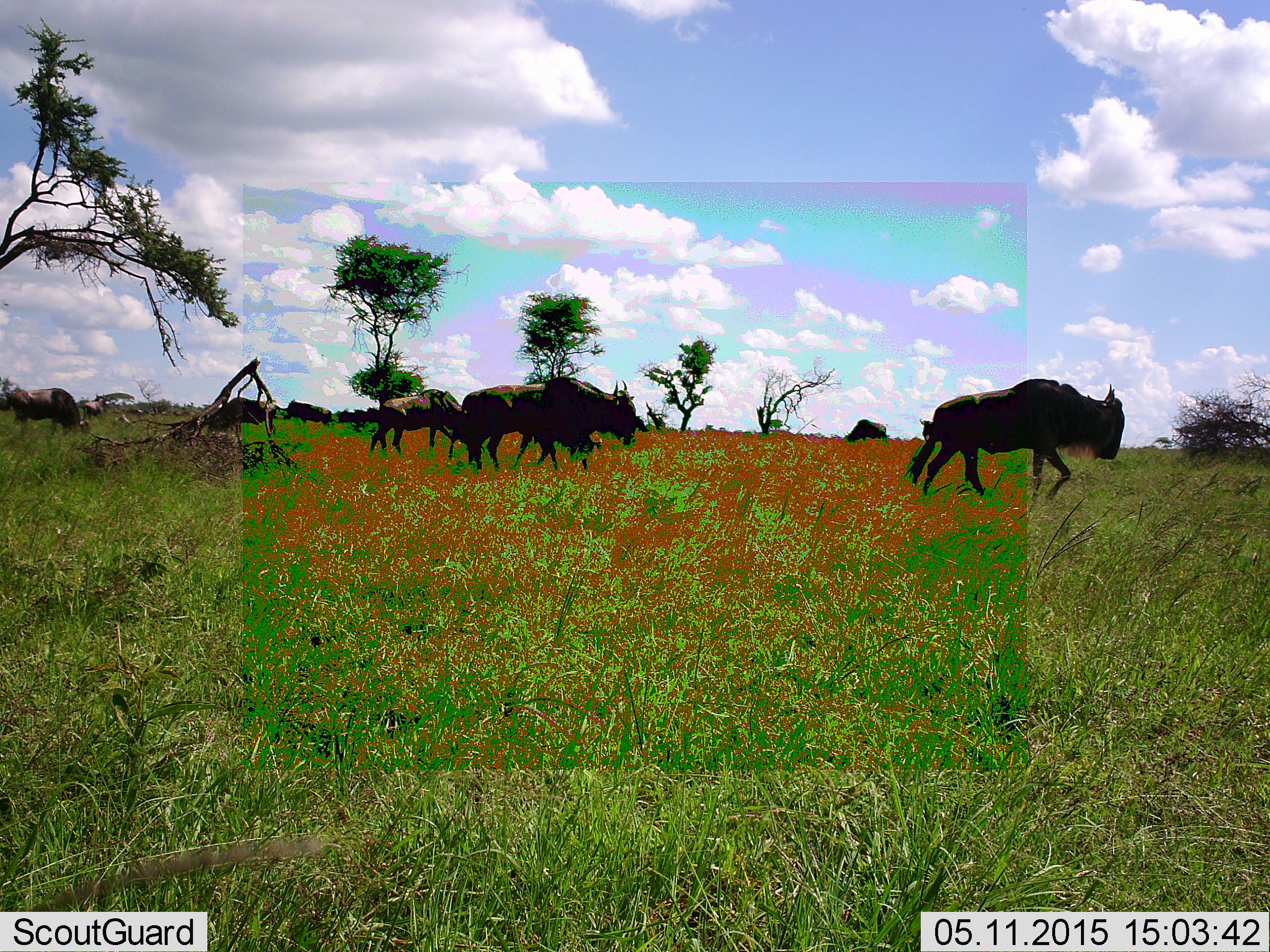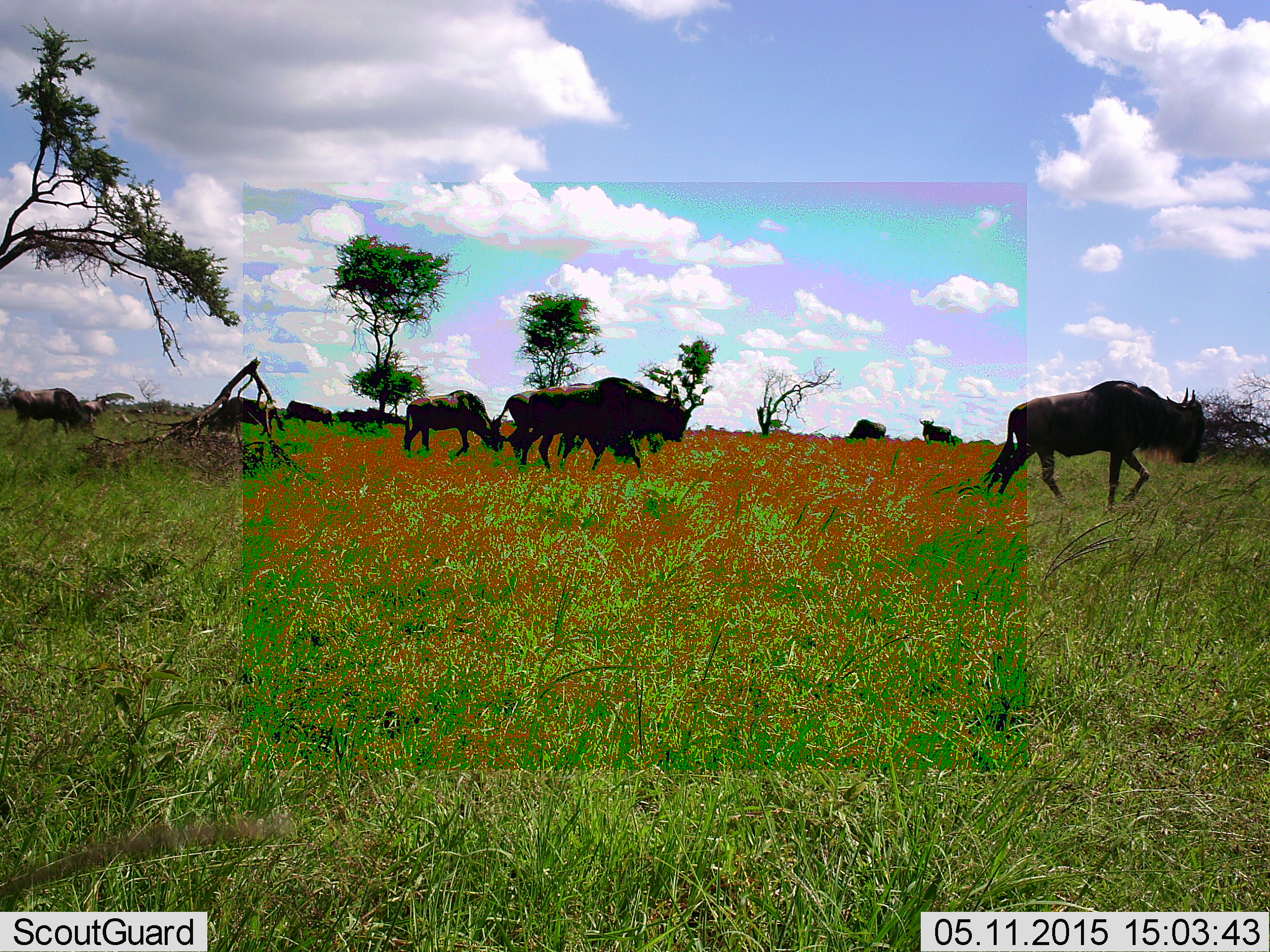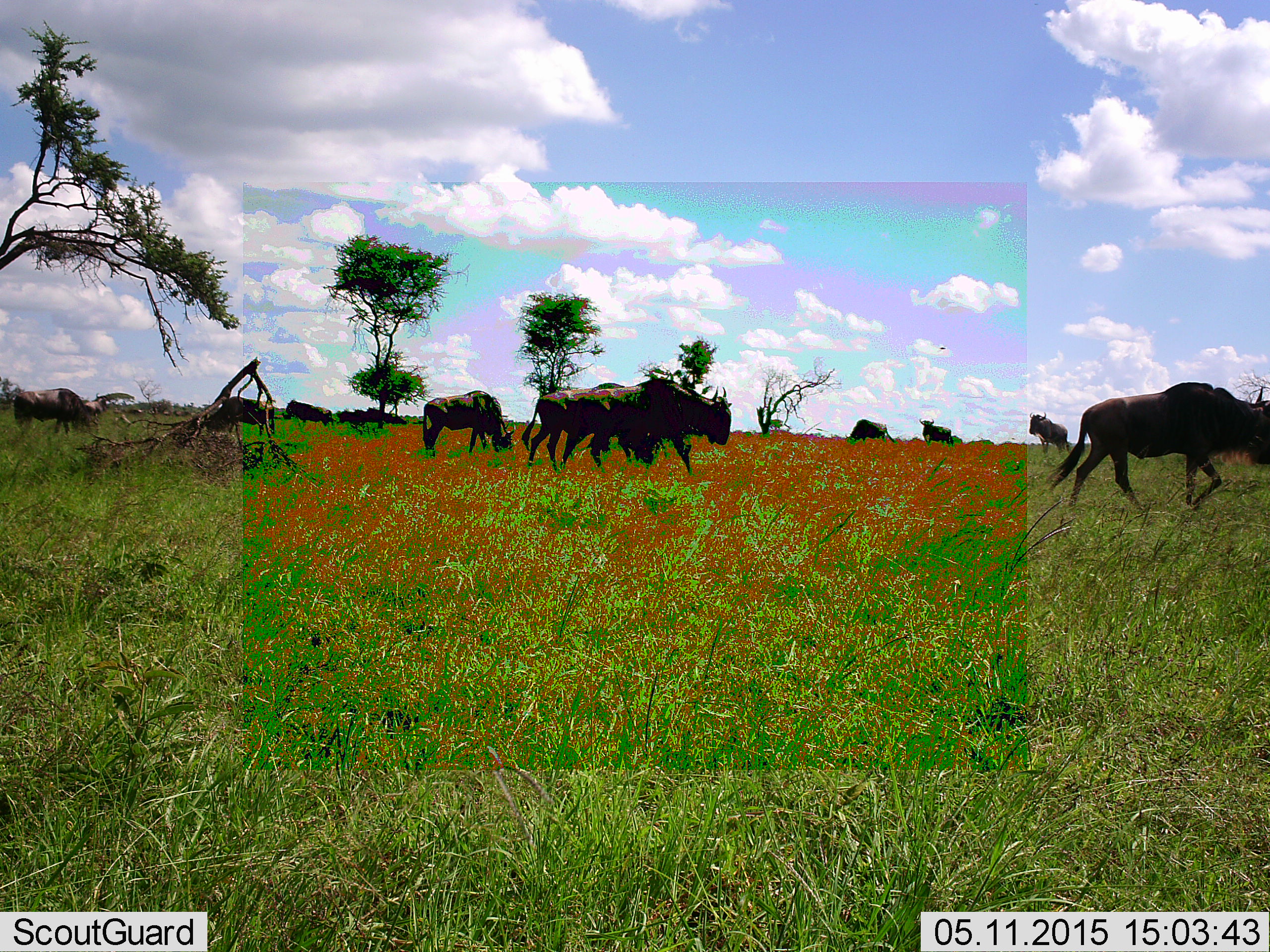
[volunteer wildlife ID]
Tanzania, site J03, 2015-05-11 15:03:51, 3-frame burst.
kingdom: Animalia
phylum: Chordata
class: Mammalia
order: Artiodactyla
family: Bovidae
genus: Connochaetes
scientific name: Connochaetes taurinus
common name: blue wildebeest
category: wildebeest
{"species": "wildebeest (blue wildebeest) (Connochaetes taurinus)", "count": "11-50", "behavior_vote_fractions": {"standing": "60%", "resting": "0%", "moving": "80%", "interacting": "0%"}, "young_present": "0%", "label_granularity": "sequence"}